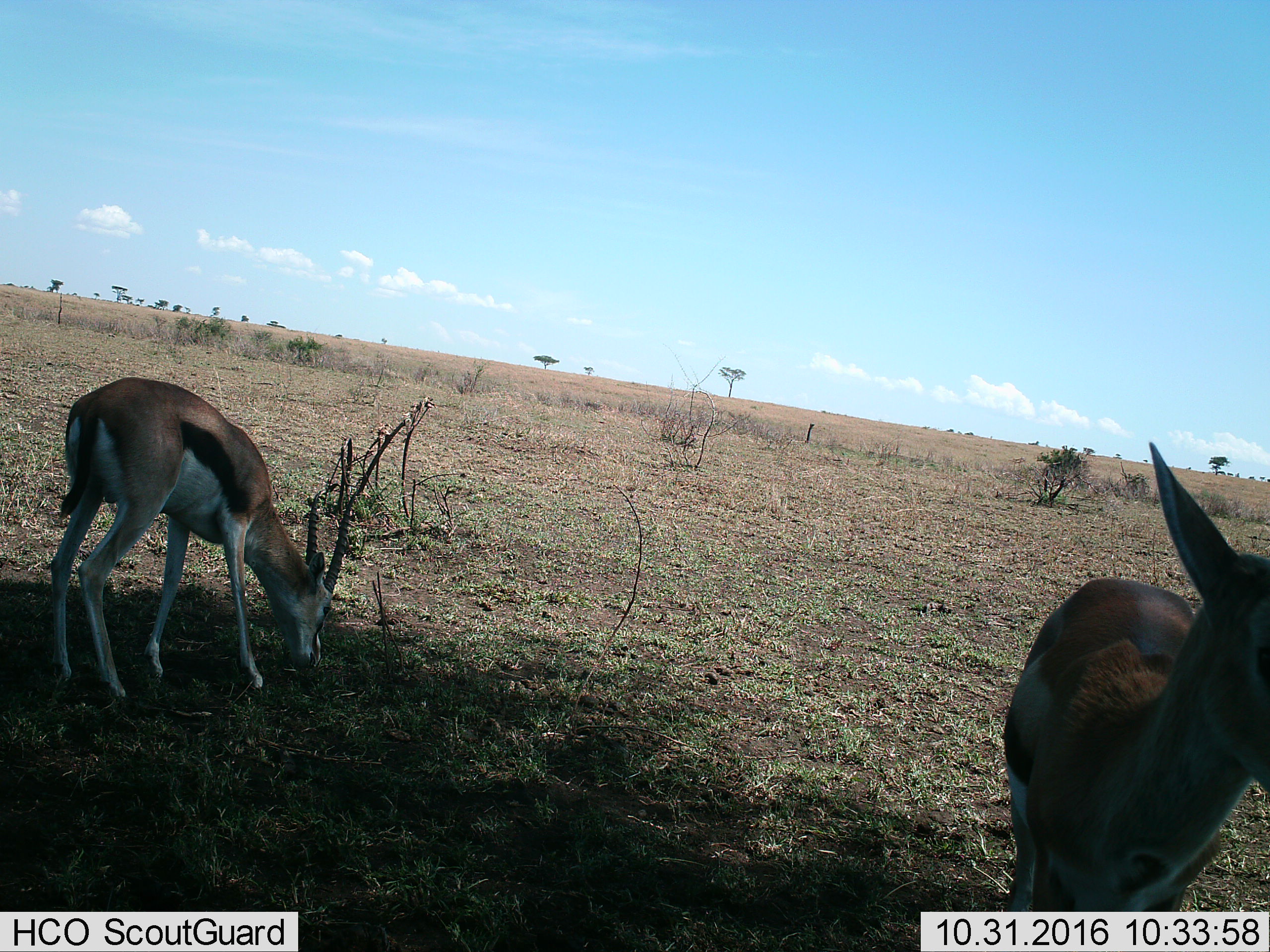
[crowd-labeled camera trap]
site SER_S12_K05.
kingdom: Animalia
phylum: Chordata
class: Mammalia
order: Artiodactyla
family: Bovidae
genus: Eudorcas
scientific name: Eudorcas thomsonii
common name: thomson's gazelle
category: gazellethomsons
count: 2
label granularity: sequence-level